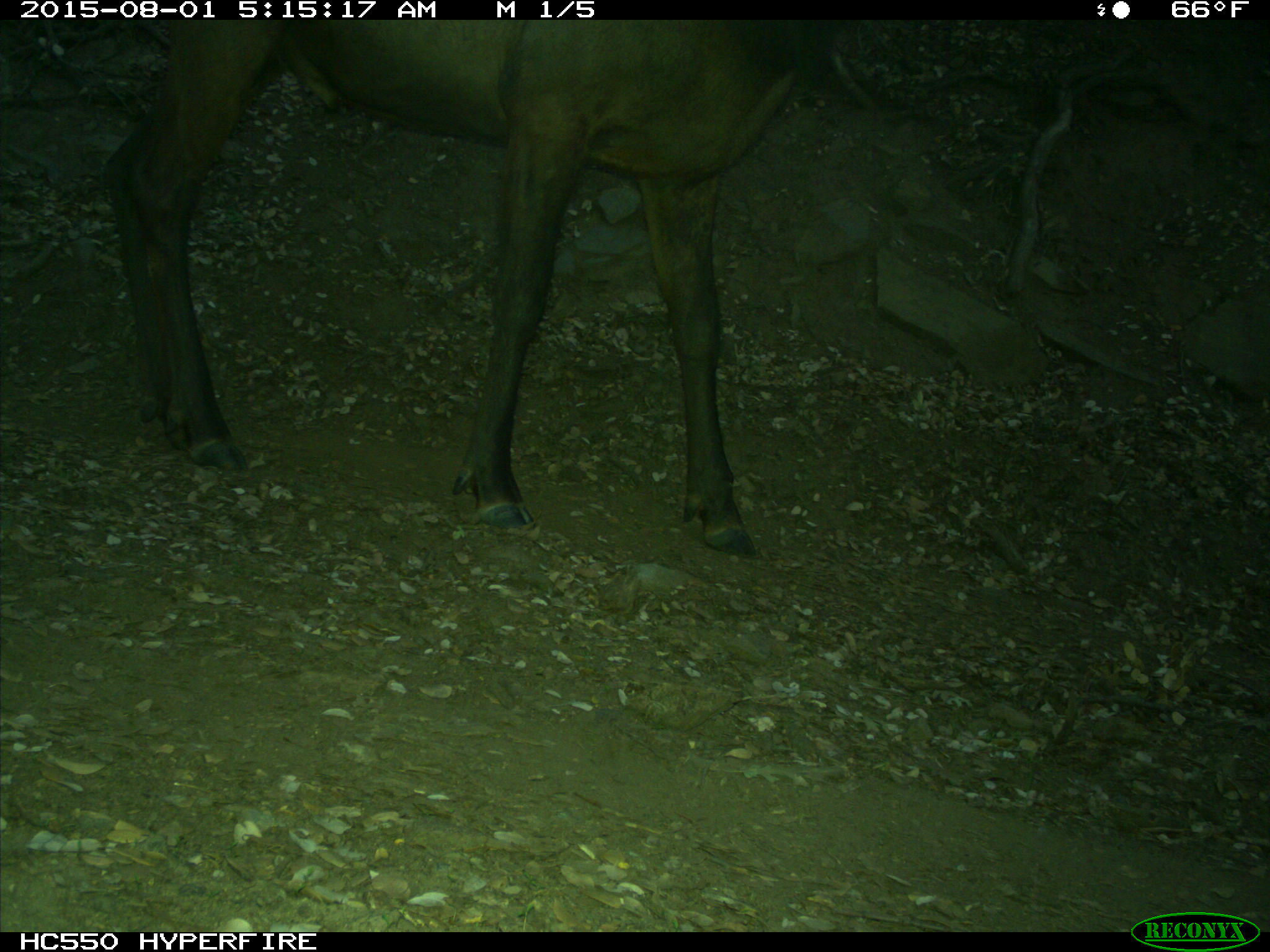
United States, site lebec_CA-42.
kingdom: Animalia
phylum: Chordata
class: Mammalia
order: Artiodactyla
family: Cervidae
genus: Cervus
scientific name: Cervus canadensis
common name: elk